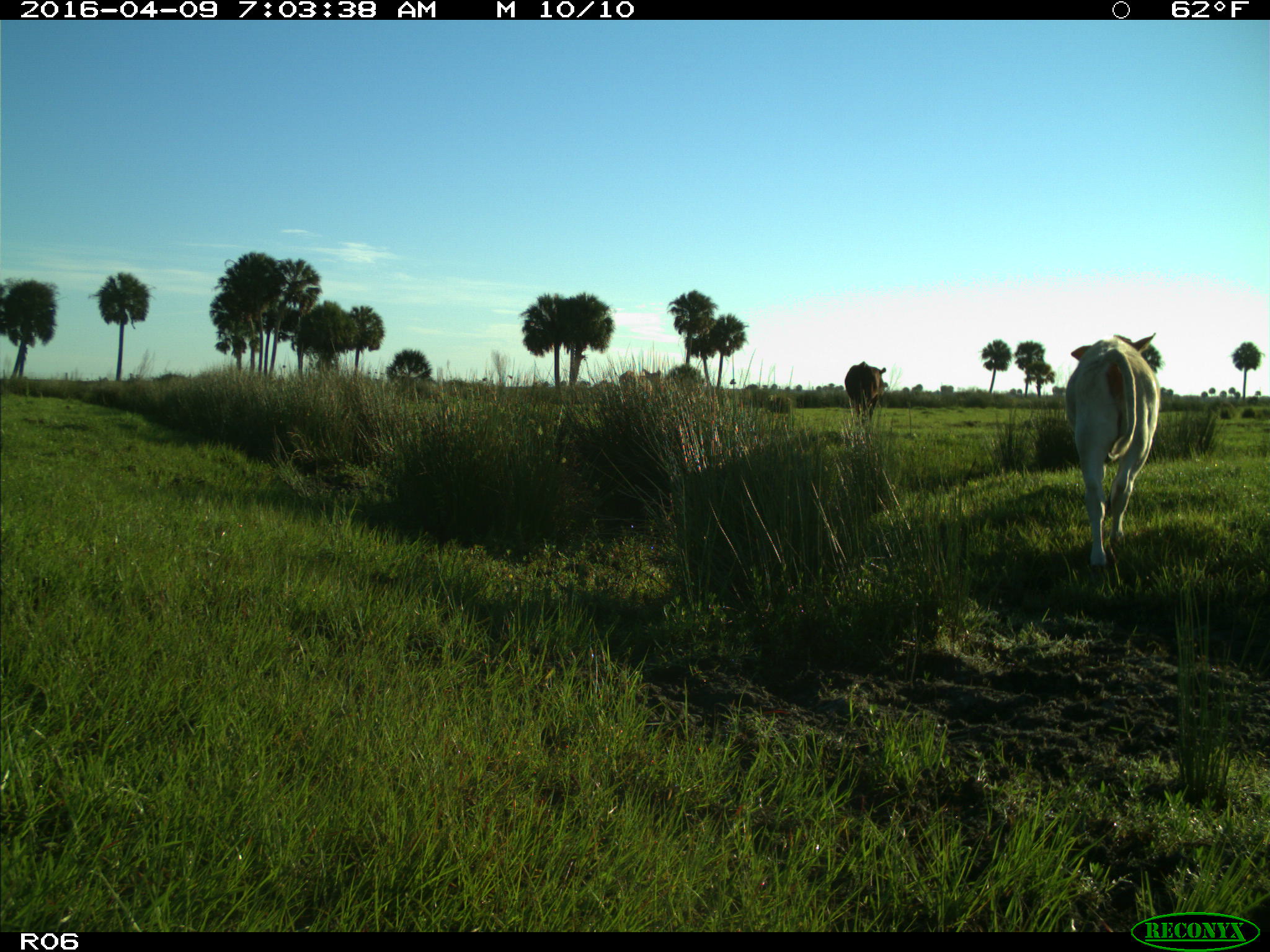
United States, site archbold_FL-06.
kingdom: Animalia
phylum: Chordata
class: Mammalia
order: Artiodactyla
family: Bovidae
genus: Bos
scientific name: Bos taurus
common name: domestic cow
Bos taurus (domestic cow).